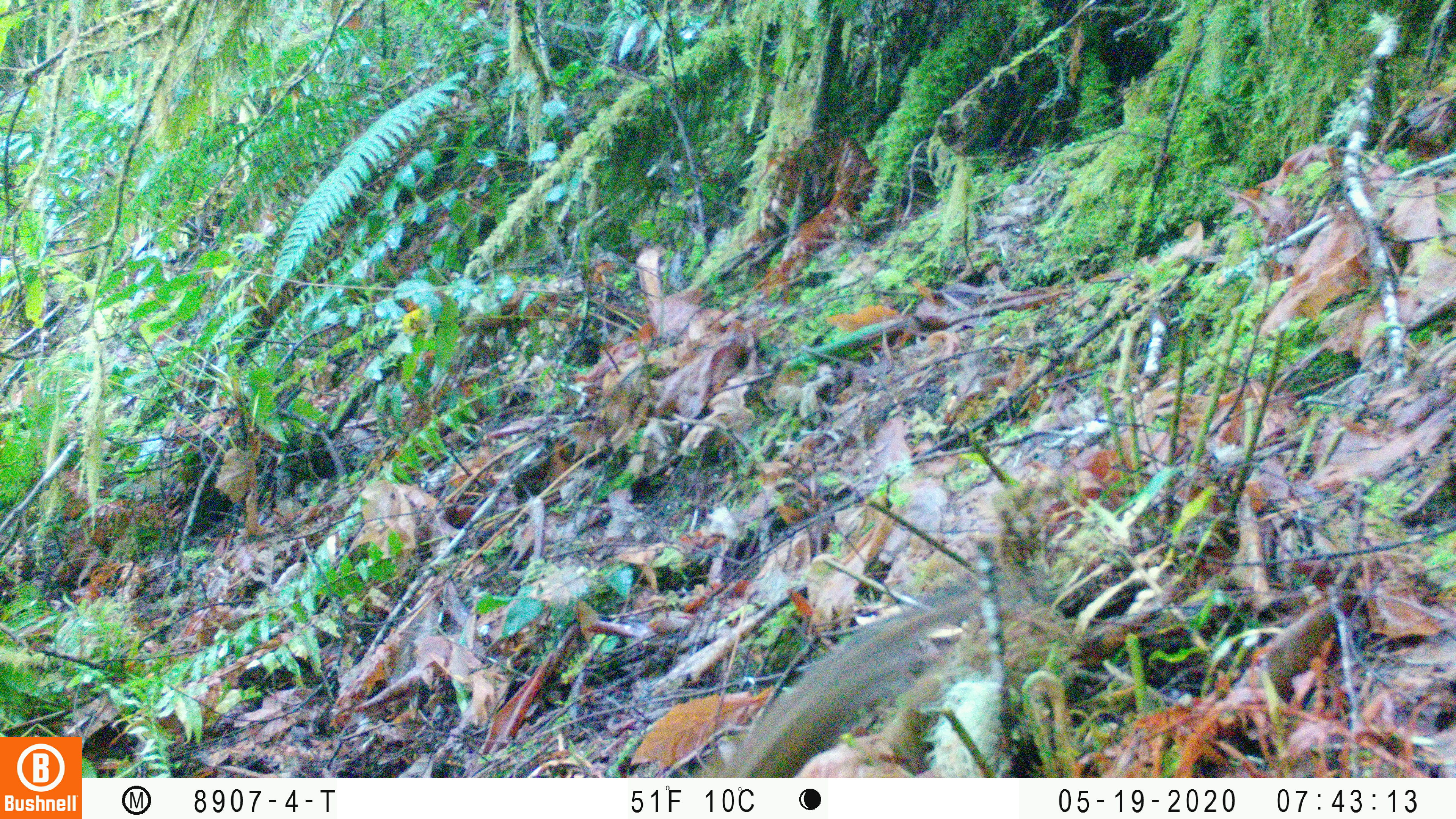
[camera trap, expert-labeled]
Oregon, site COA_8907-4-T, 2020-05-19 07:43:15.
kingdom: Animalia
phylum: Chordata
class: Mammalia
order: Rodentia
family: Sciuridae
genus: Neotamias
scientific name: Neotamias townsendii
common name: townsend's chipmunk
Townsend's chipmunk (Neotamias townsendii).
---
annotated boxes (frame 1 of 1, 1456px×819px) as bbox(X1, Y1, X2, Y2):
townsend's chipmunk: bbox(706, 581, 988, 770)